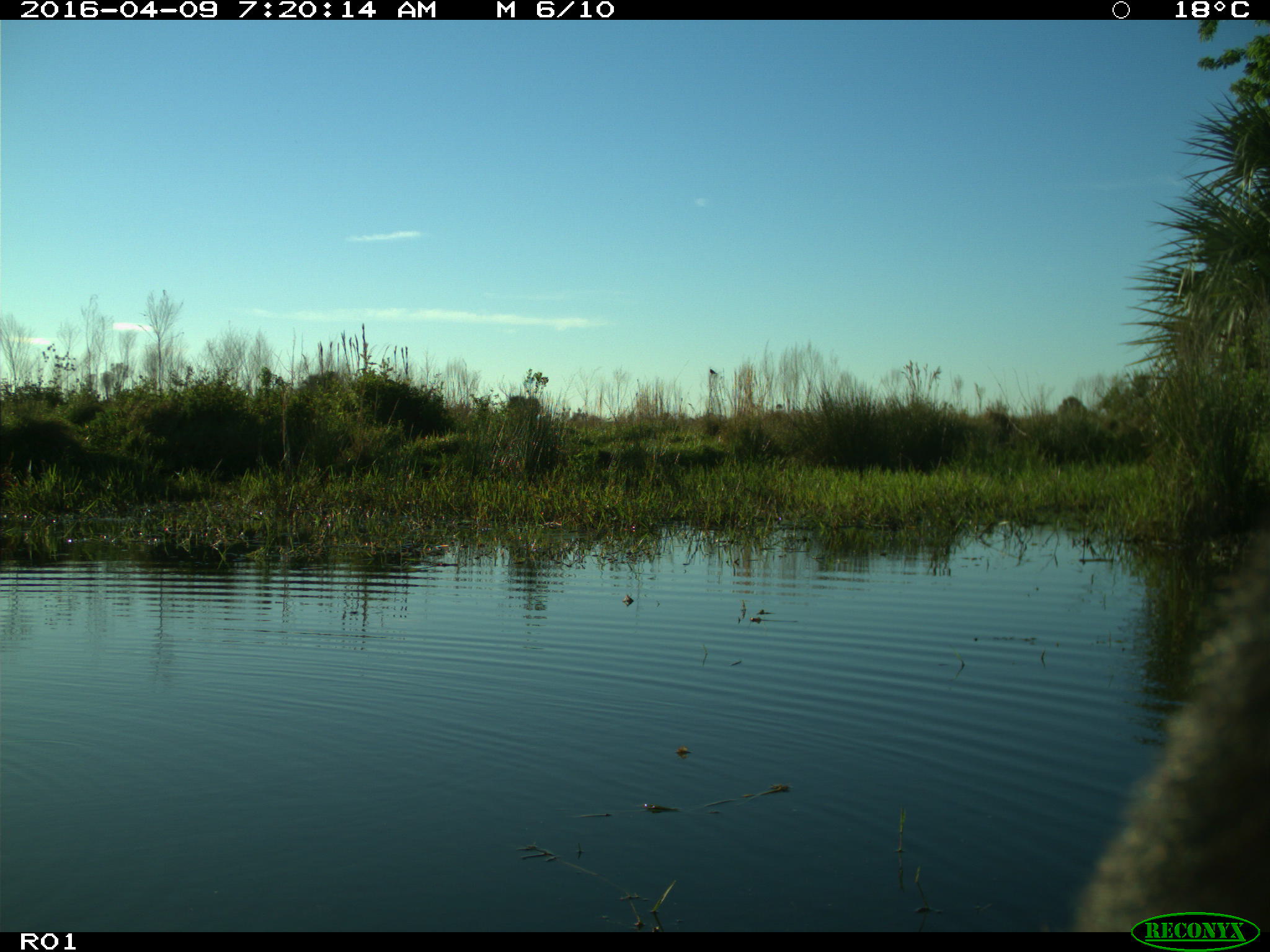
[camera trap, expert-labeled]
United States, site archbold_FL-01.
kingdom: Animalia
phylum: Chordata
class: Mammalia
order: Artiodactyla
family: Bovidae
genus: Bos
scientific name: Bos taurus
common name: domestic cow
Bos taurus (domestic cow).